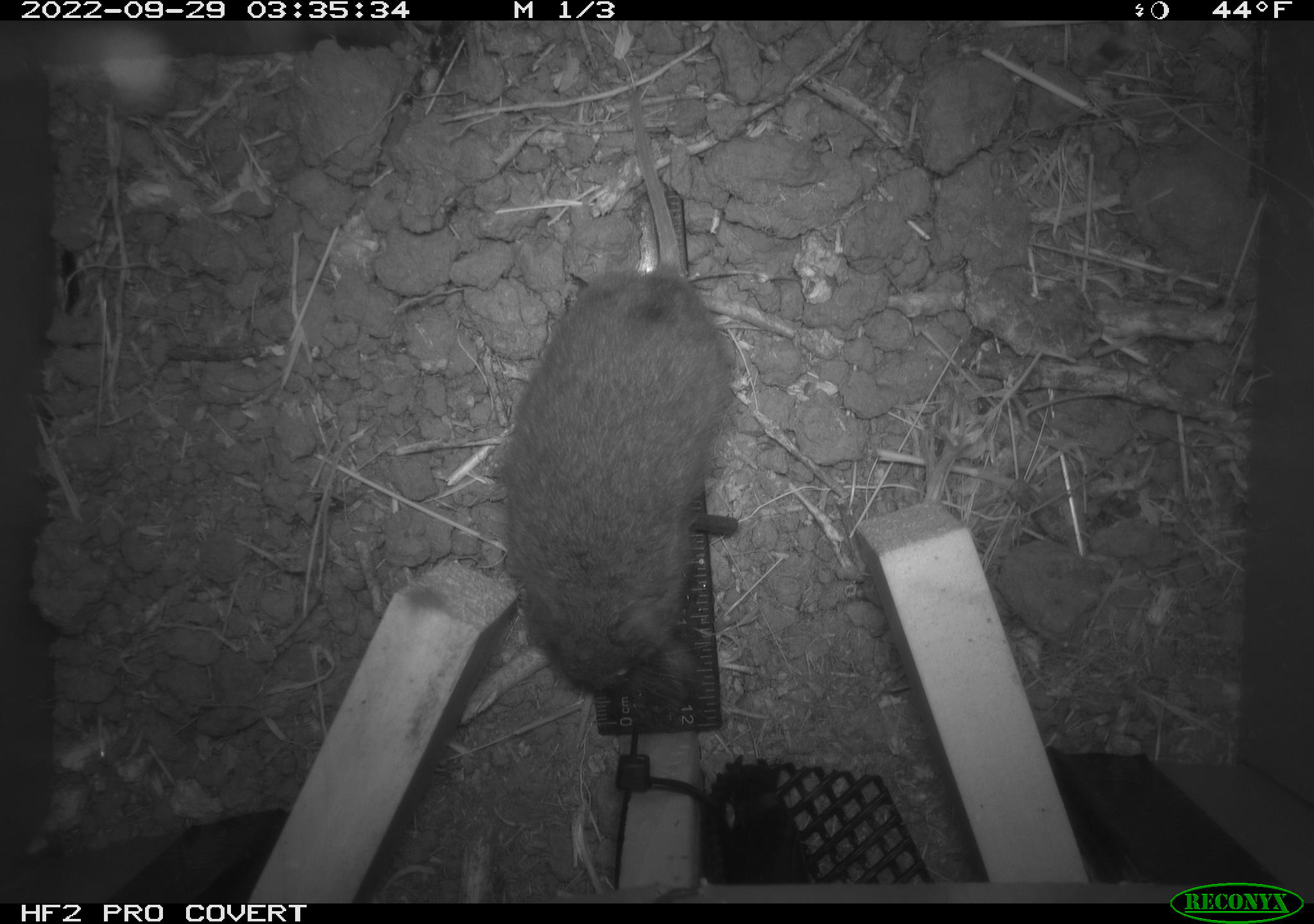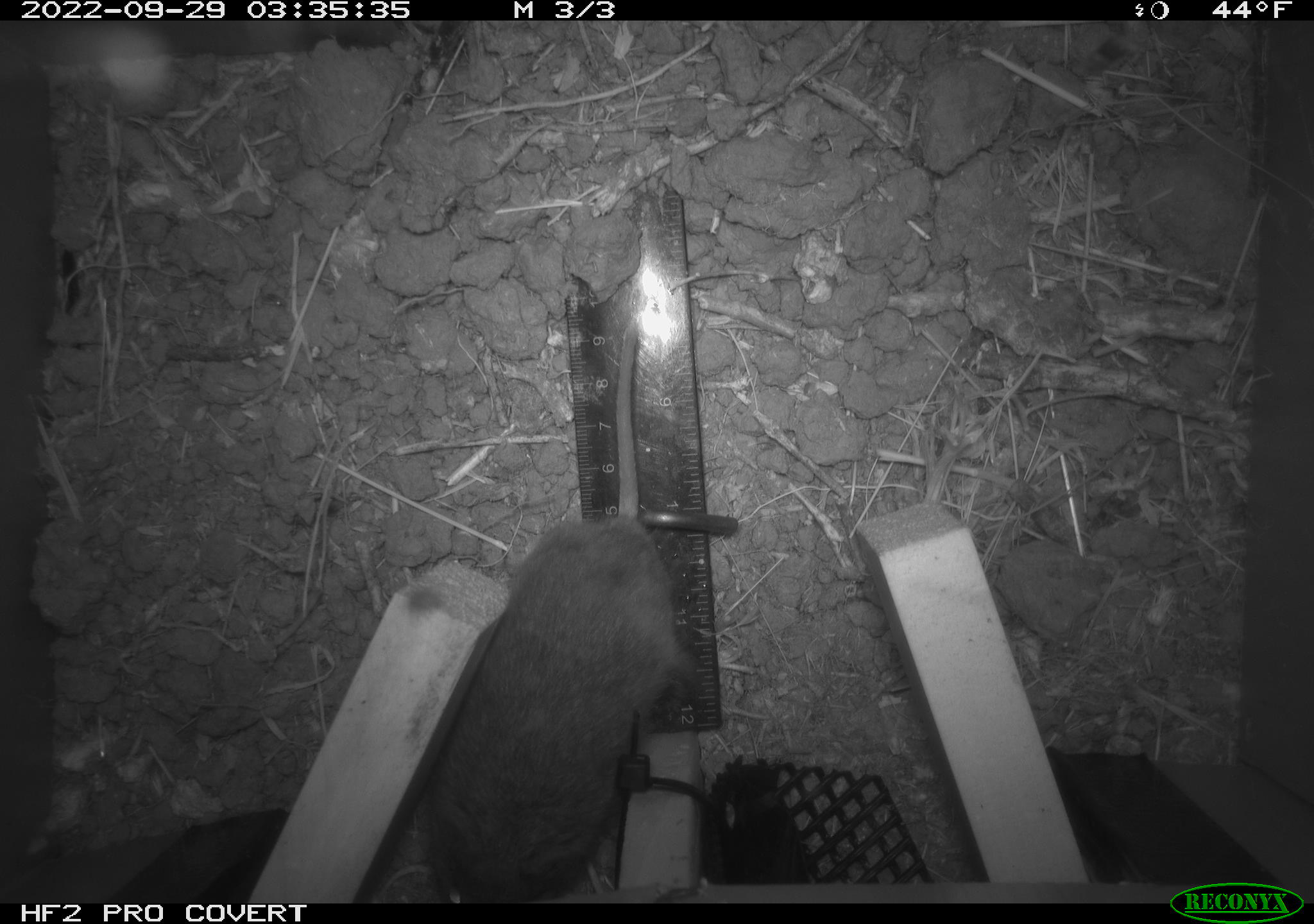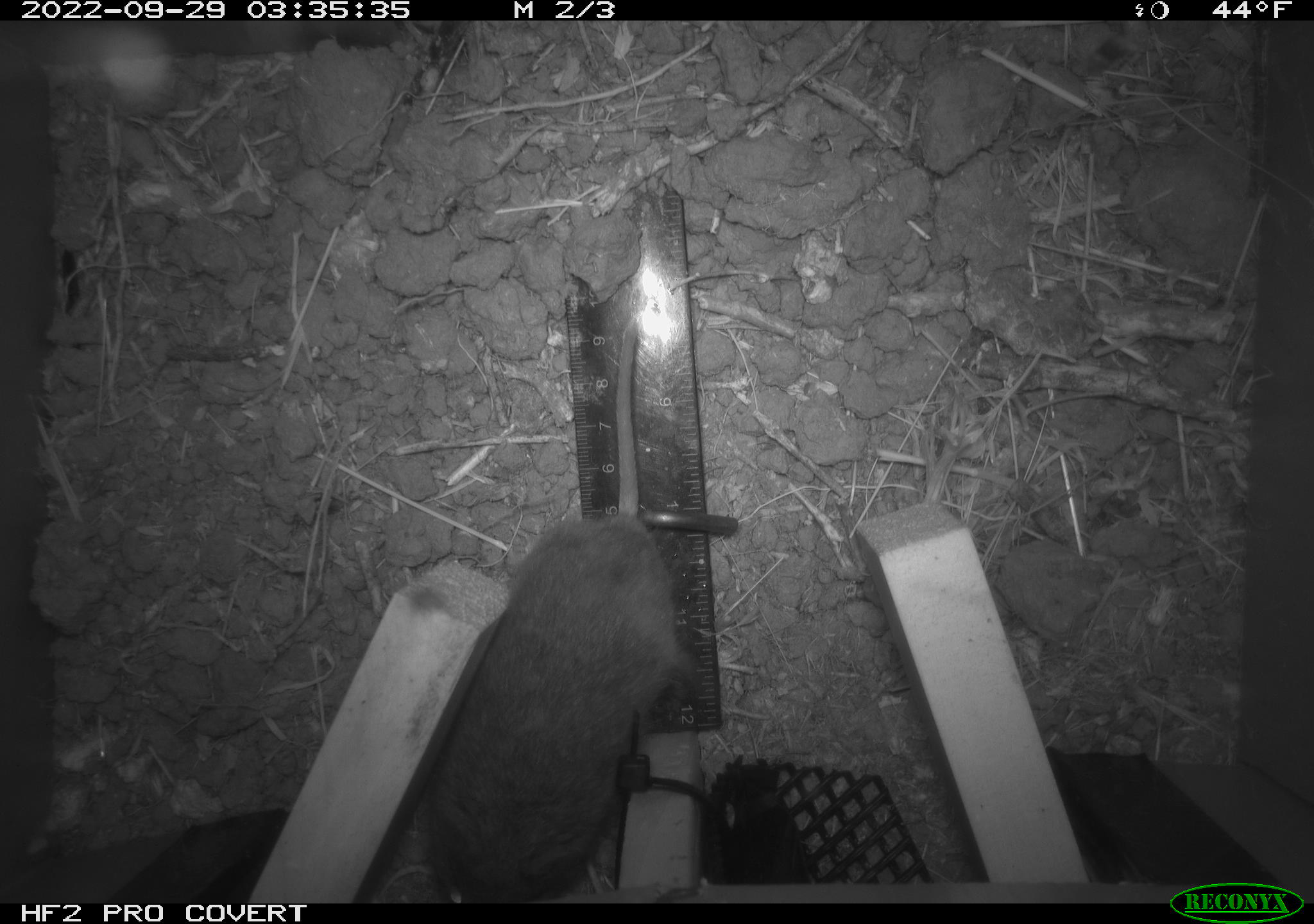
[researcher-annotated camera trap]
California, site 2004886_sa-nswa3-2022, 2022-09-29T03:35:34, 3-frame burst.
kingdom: Animalia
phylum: Chordata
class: Mammalia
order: Rodentia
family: Cricetidae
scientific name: Cricetidae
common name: hamsters, voles, lemmings, and allies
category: cricetidae family